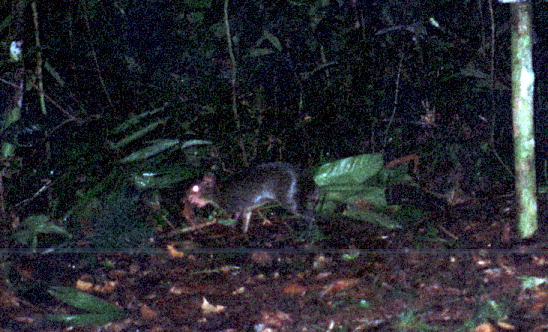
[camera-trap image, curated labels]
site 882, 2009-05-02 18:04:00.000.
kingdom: Animalia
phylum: Chordata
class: Mammalia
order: Rodentia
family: Dasyproctidae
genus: Myoprocta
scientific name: Myoprocta pratti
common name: green acouchi